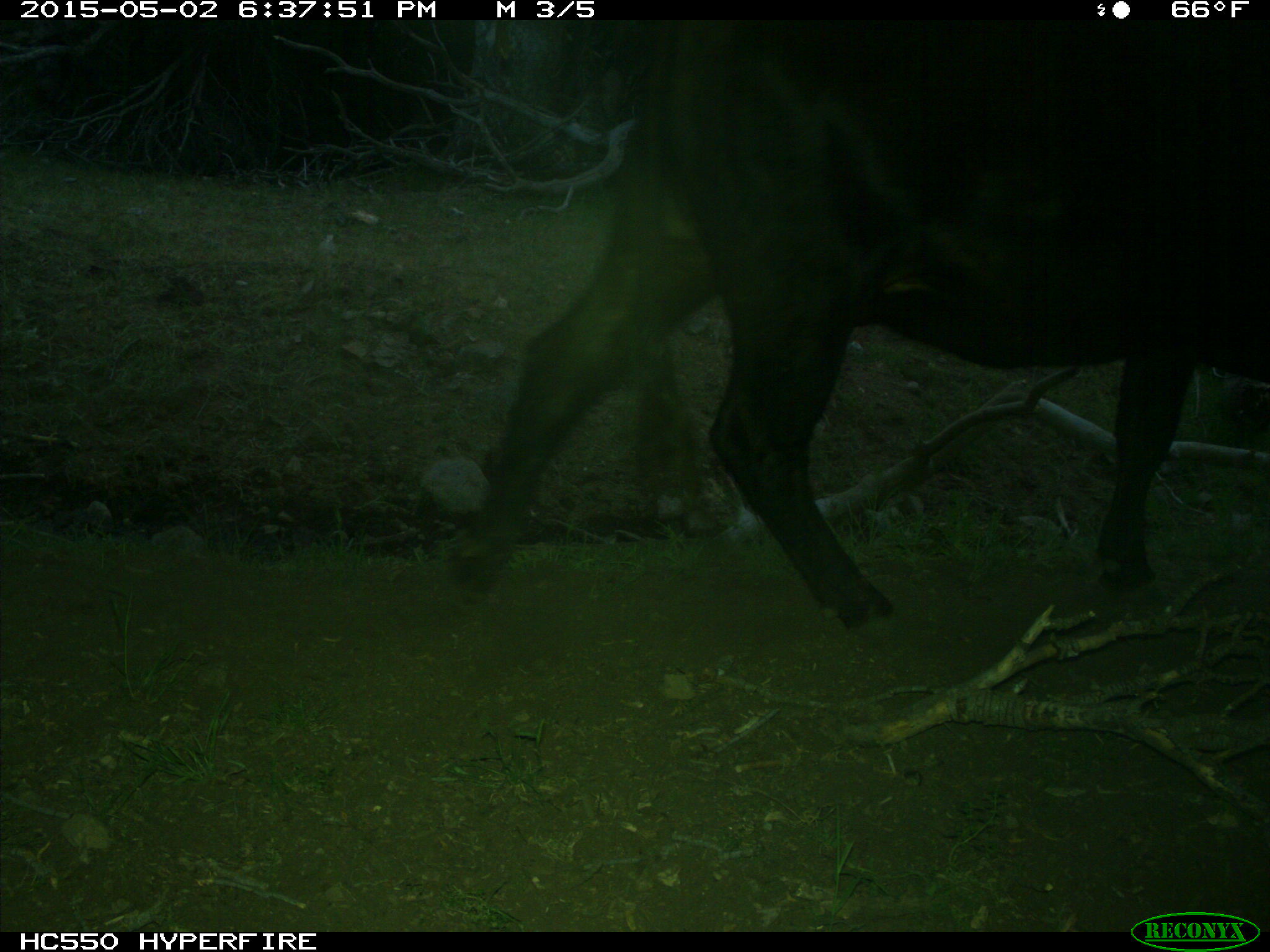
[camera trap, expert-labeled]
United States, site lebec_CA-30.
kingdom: Animalia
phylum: Chordata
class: Mammalia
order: Artiodactyla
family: Bovidae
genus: Bos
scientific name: Bos taurus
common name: domestic cow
Bos taurus (domestic cow).